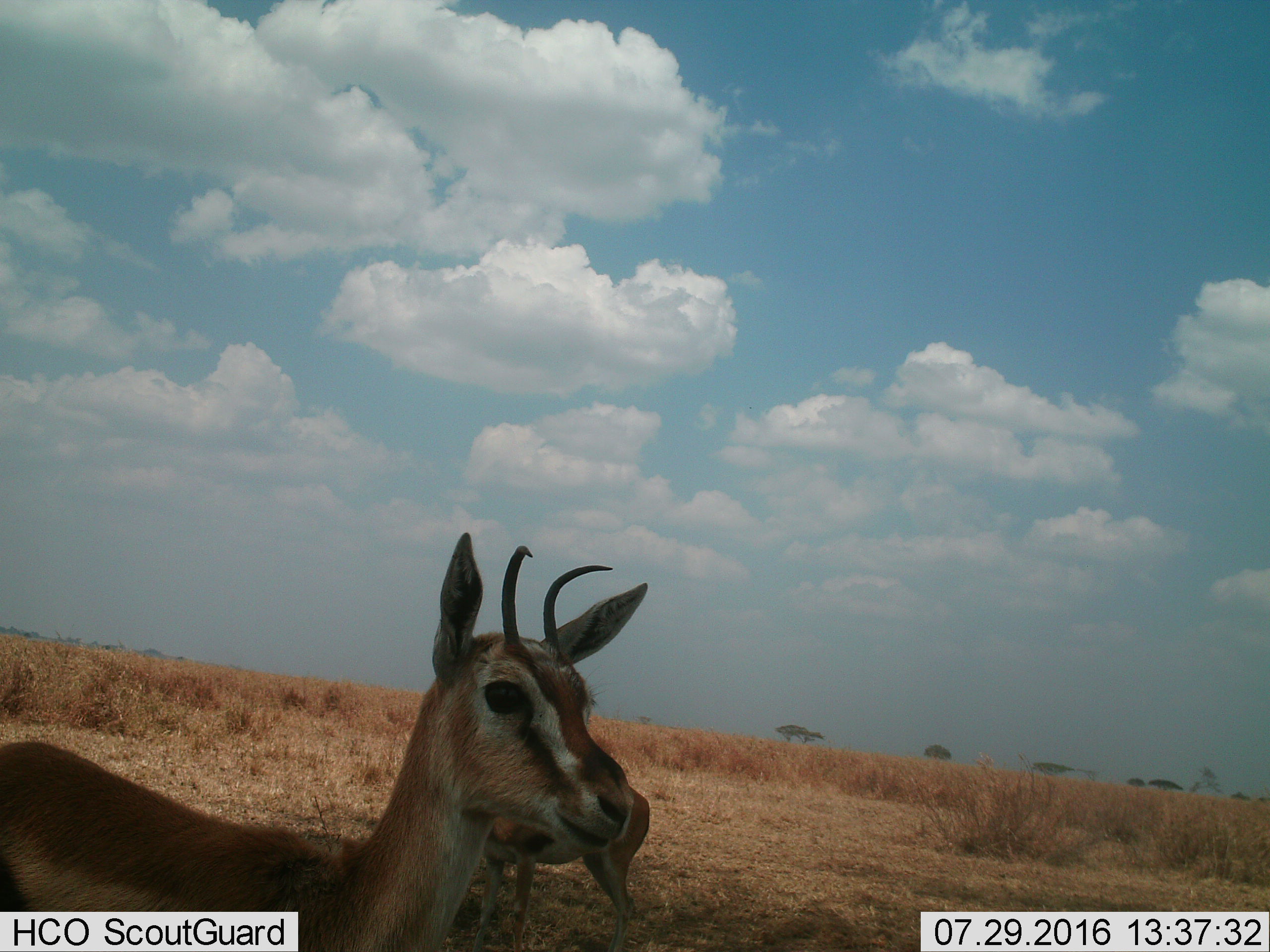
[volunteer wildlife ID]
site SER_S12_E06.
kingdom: Animalia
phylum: Chordata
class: Mammalia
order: Artiodactyla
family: Bovidae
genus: Eudorcas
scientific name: Eudorcas thomsonii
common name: thomson's gazelle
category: gazellethomsons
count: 2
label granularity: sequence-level